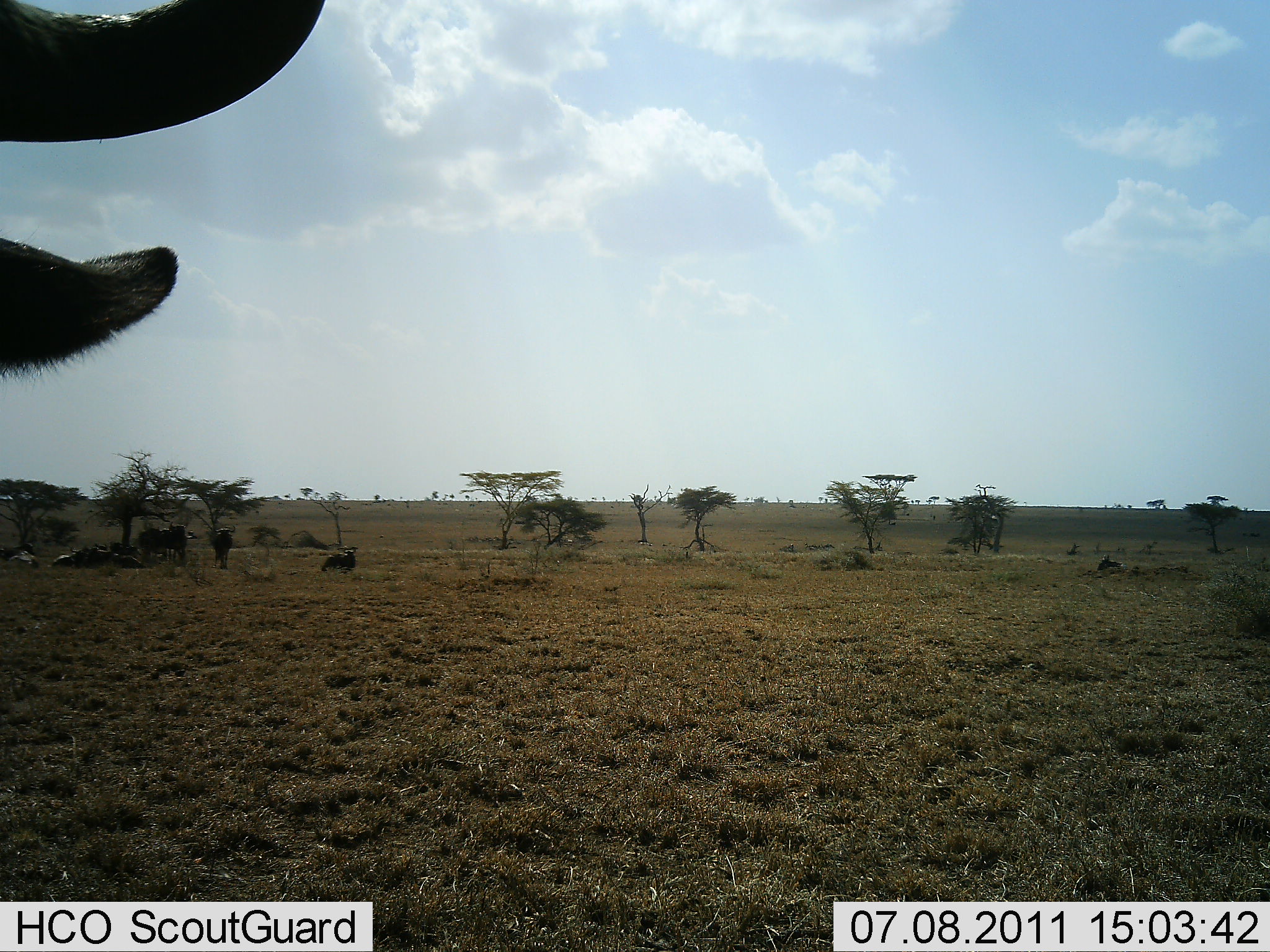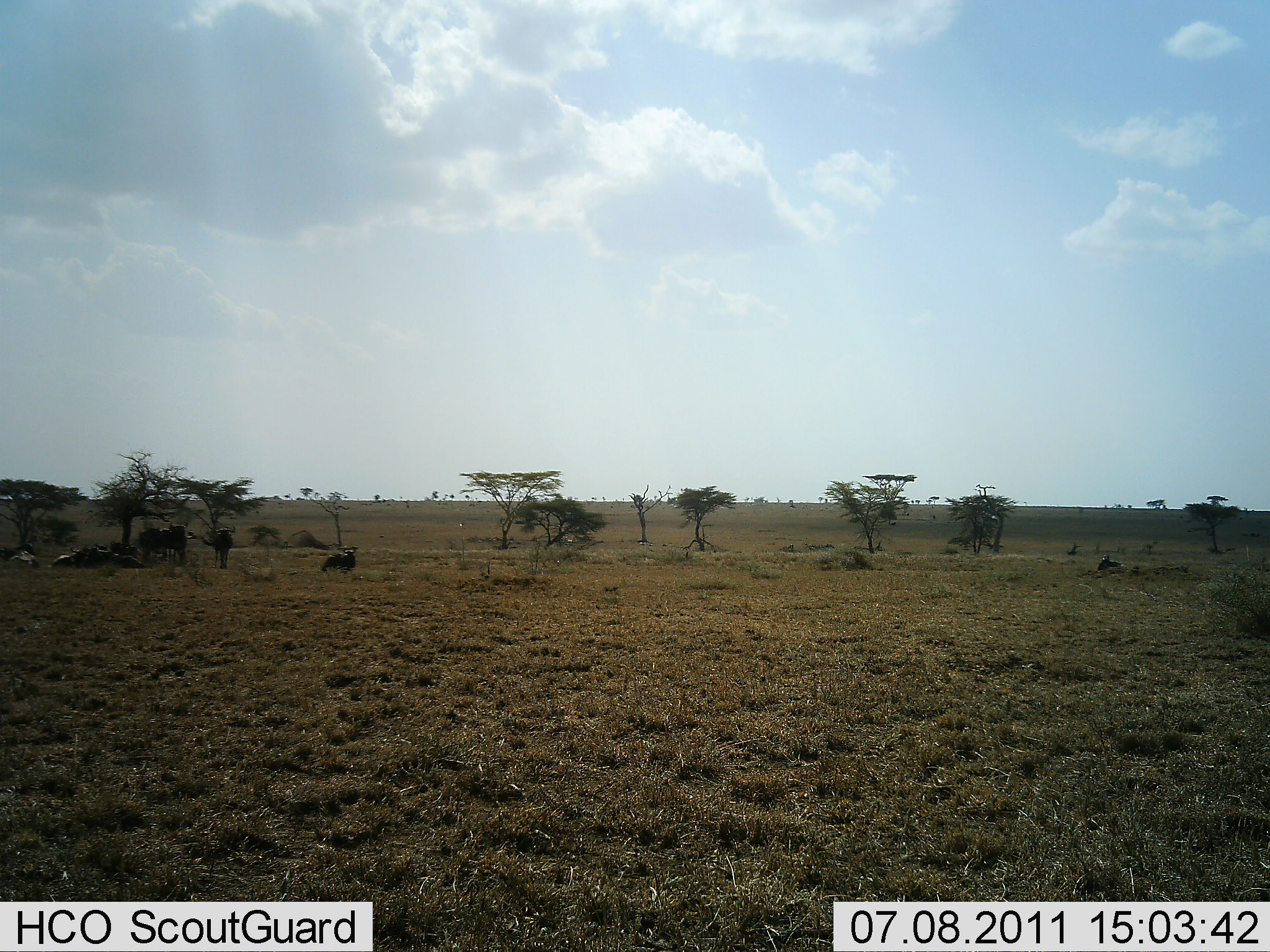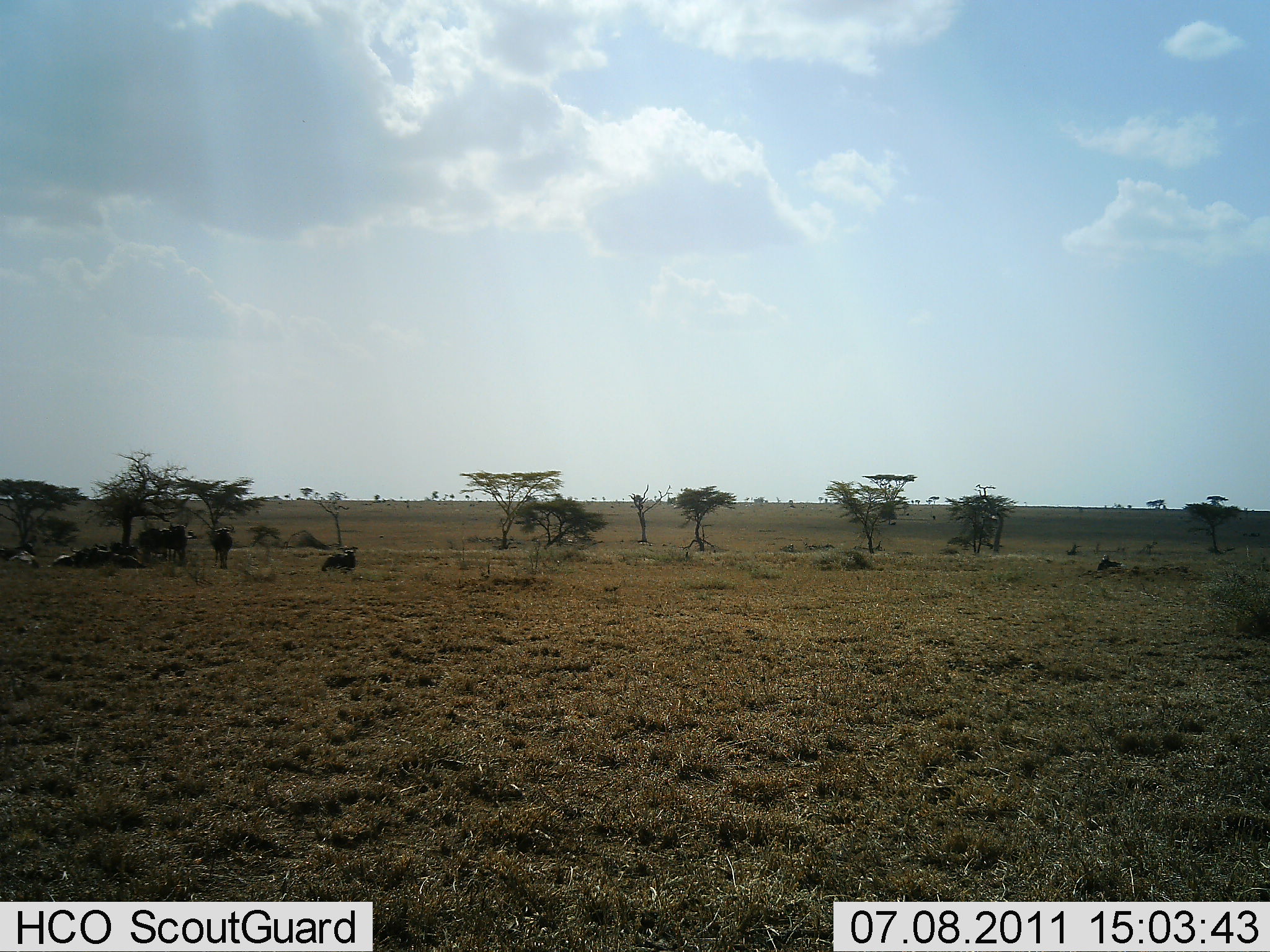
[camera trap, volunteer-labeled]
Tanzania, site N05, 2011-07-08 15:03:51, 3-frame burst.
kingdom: Animalia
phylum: Chordata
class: Mammalia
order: Artiodactyla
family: Bovidae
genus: Connochaetes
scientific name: Connochaetes taurinus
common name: blue wildebeest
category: wildebeest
Wildebeest (blue wildebeest) (Connochaetes taurinus), count 6. Behavior (volunteer vote fractions): standing 58%, resting 92%, moving 17%, interacting 0%. Young present (vote fraction): 0%. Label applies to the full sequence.